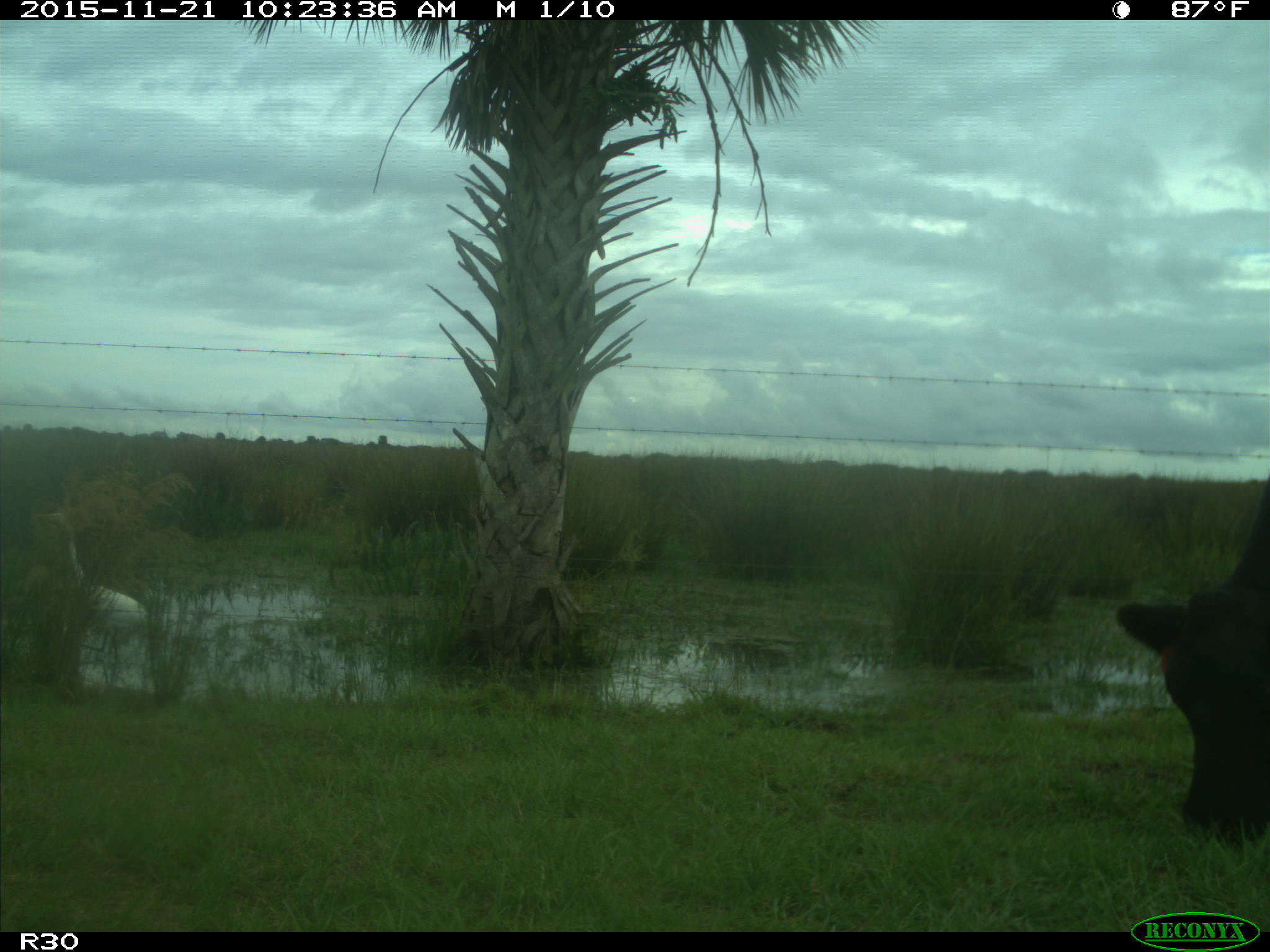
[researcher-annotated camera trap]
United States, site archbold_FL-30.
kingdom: Animalia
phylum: Chordata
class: Mammalia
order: Artiodactyla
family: Bovidae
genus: Bos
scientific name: Bos taurus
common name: domestic cow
Bos taurus (domestic cow).